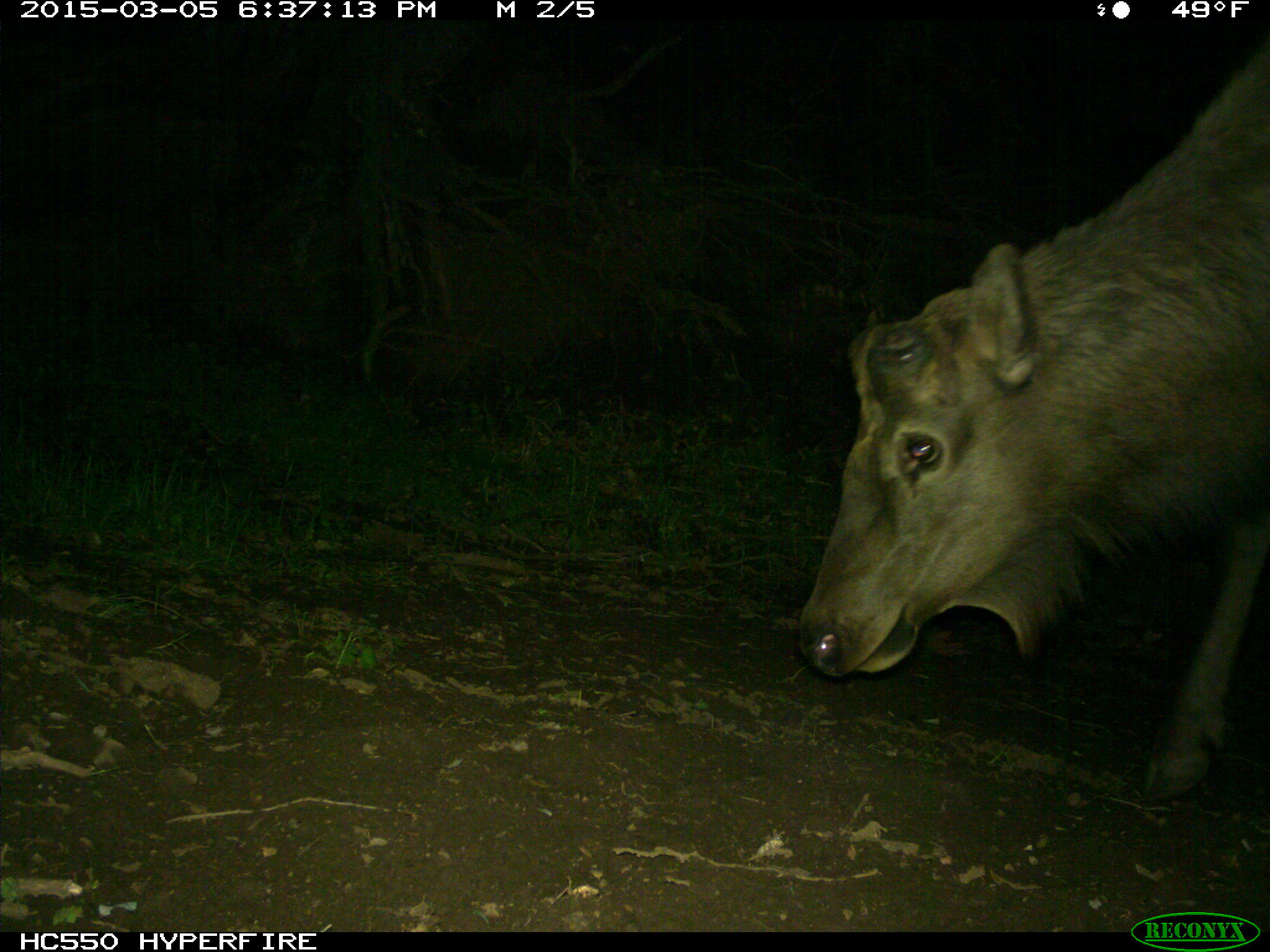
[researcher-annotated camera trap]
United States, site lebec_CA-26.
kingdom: Animalia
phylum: Chordata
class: Mammalia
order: Artiodactyla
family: Cervidae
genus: Cervus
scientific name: Cervus canadensis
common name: elk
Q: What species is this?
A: Cervus canadensis (elk).